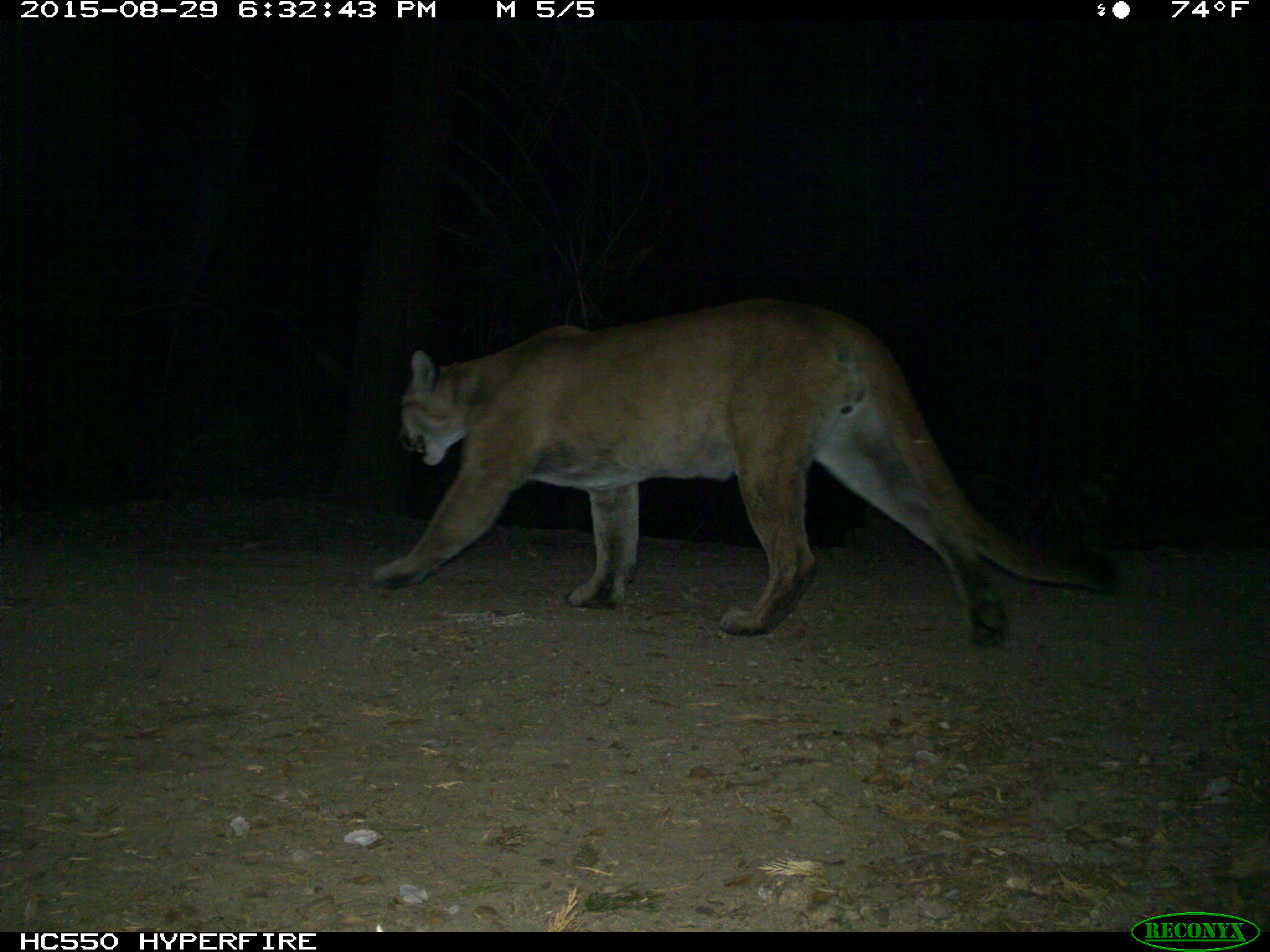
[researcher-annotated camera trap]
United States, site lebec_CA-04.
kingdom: Animalia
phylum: Chordata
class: Mammalia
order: Carnivora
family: Felidae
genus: Puma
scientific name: Puma concolor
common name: mountain lion